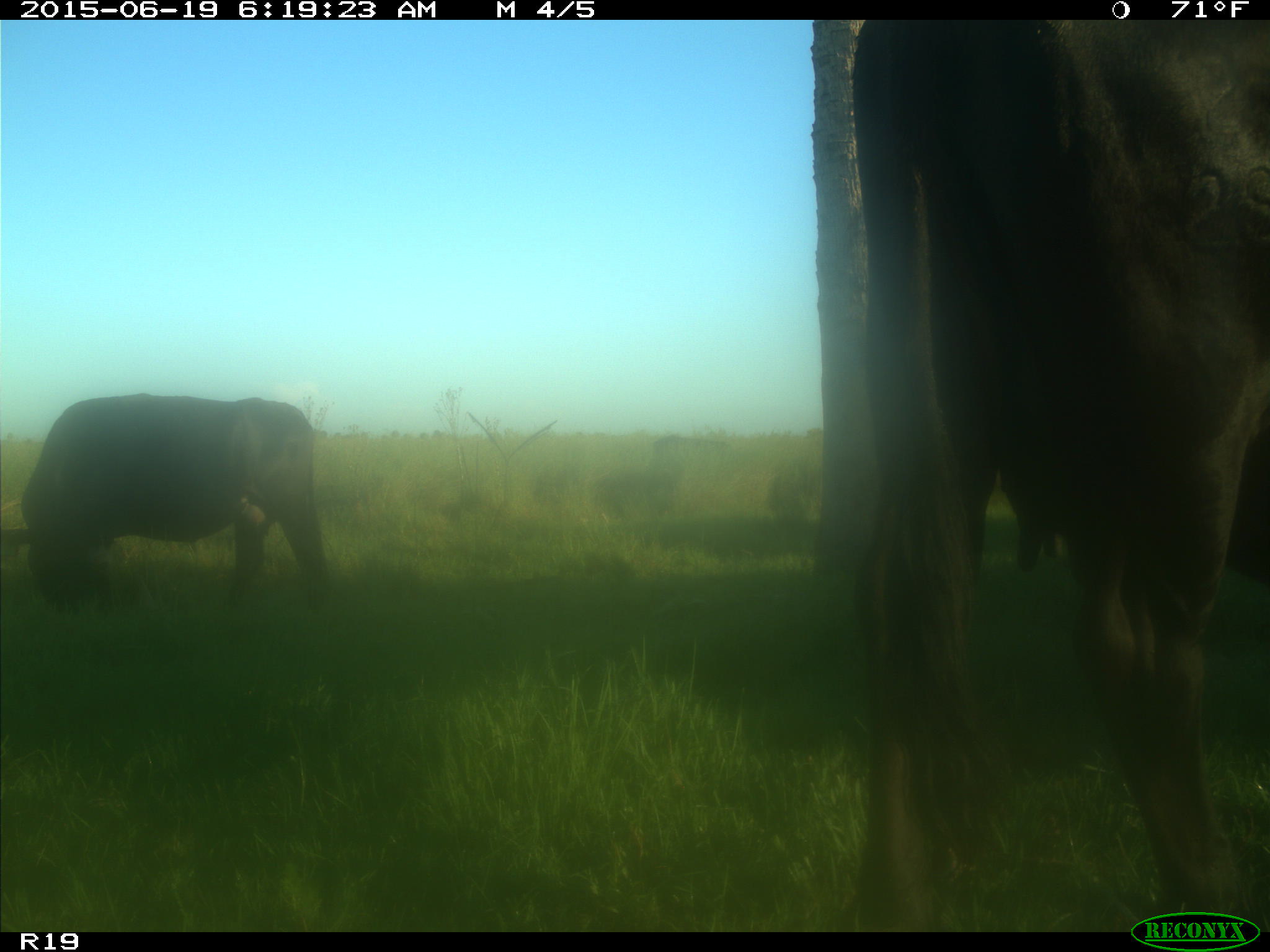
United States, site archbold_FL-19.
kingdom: Animalia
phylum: Chordata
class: Mammalia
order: Artiodactyla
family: Bovidae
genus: Bos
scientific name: Bos taurus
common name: domestic cow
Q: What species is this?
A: Bos taurus (domestic cow).